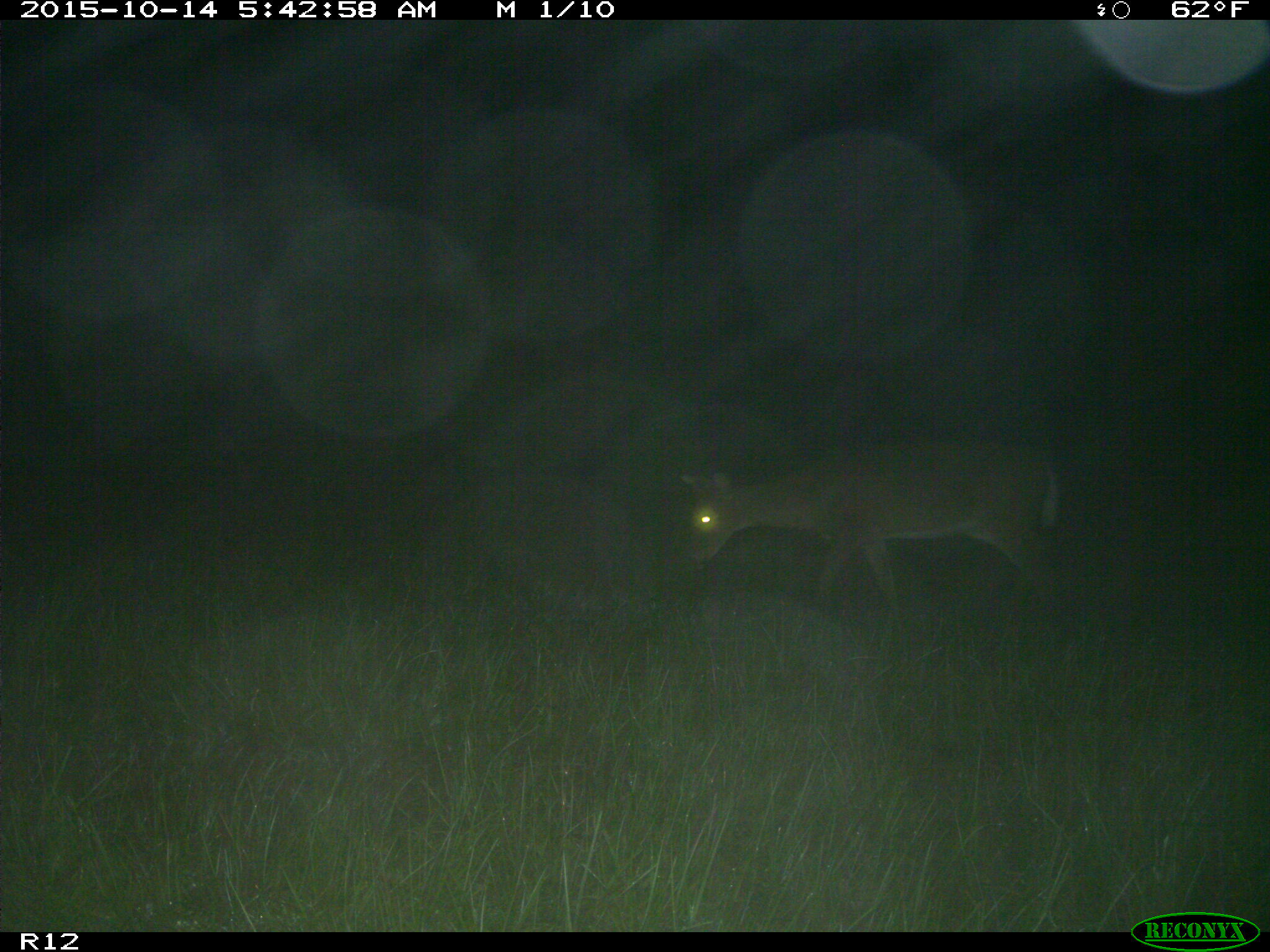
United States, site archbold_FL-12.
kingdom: Animalia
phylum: Chordata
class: Mammalia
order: Artiodactyla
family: Cervidae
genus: Odocoileus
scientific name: Odocoileus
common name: deer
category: unidentified deer